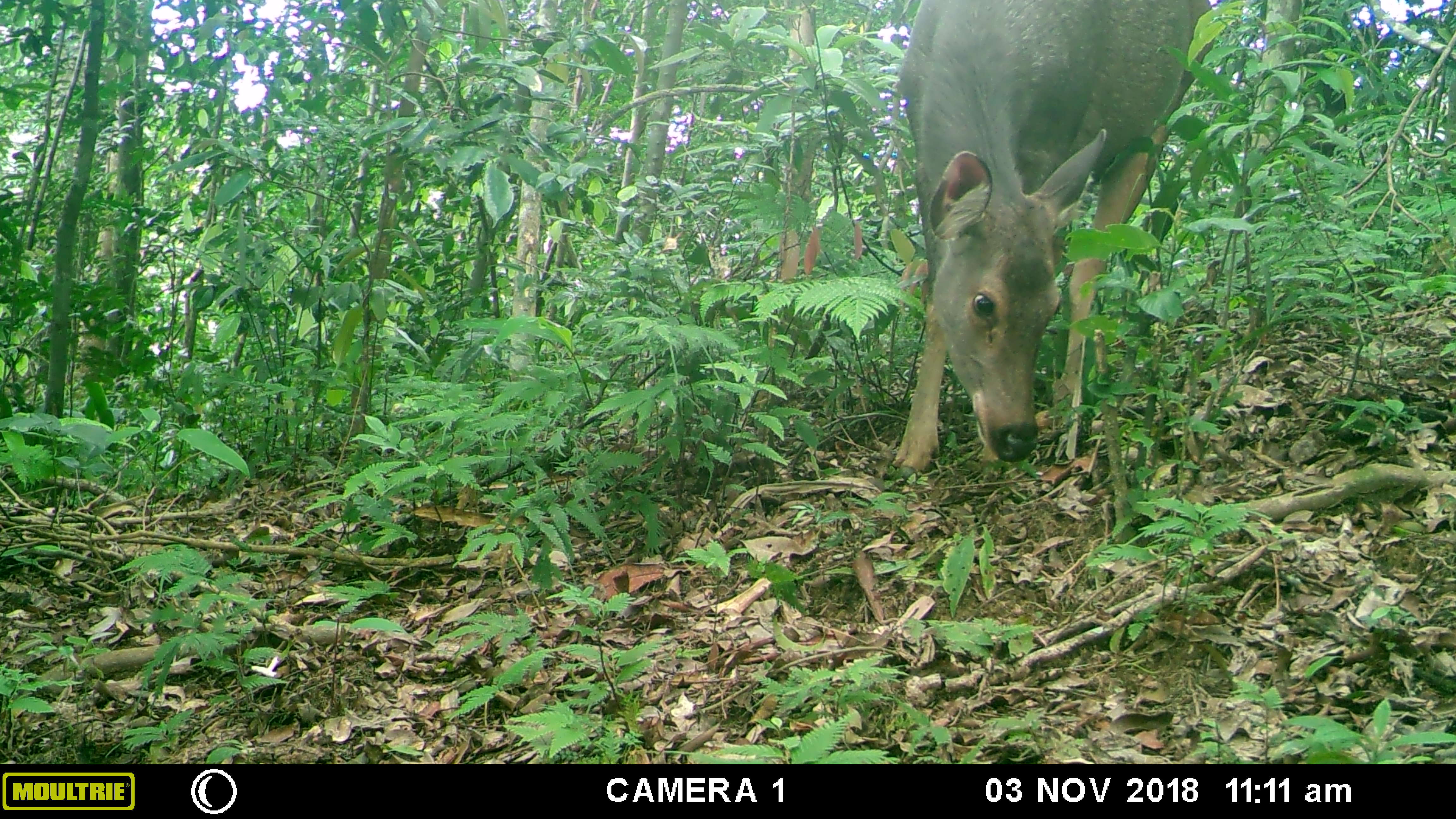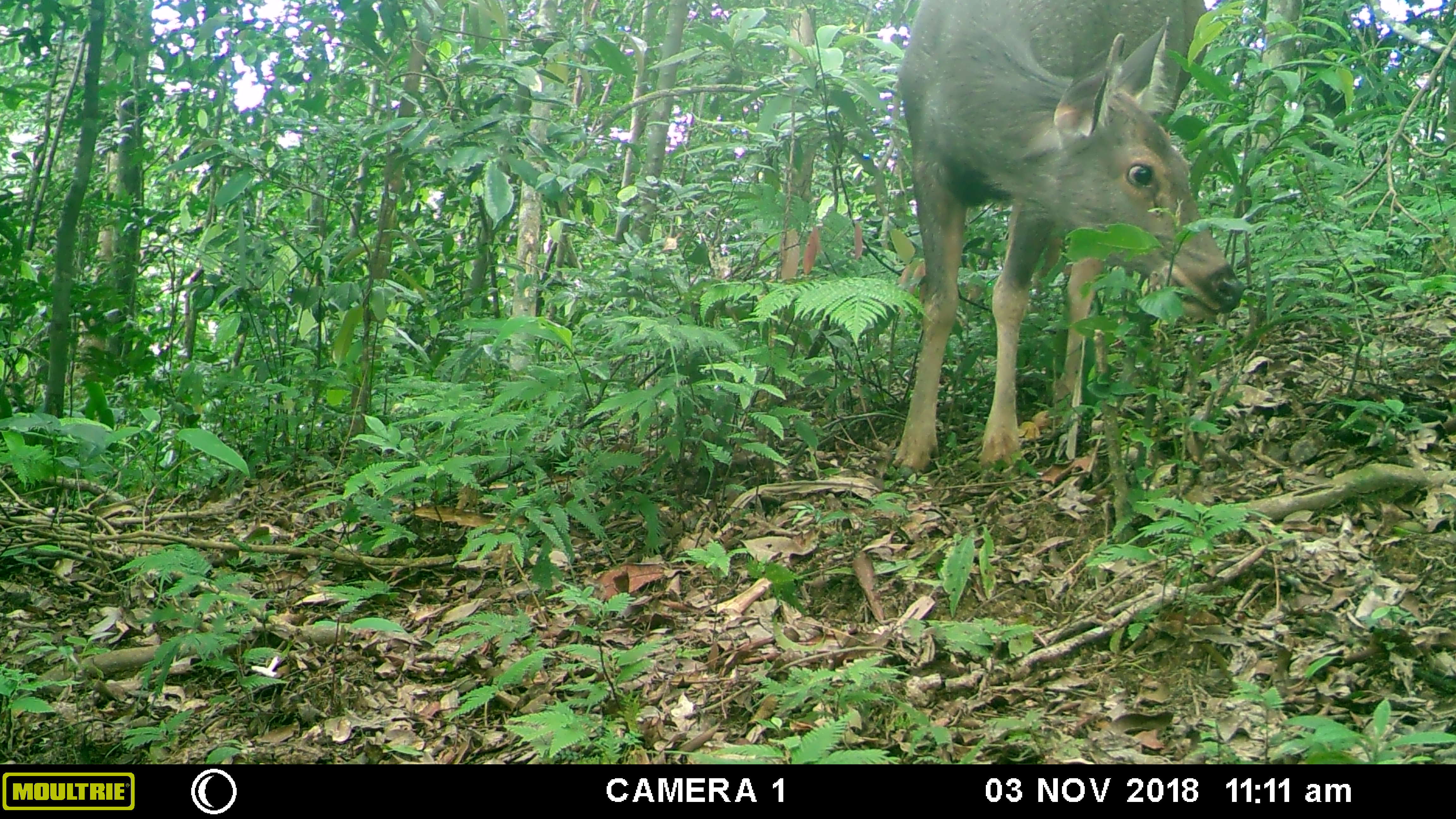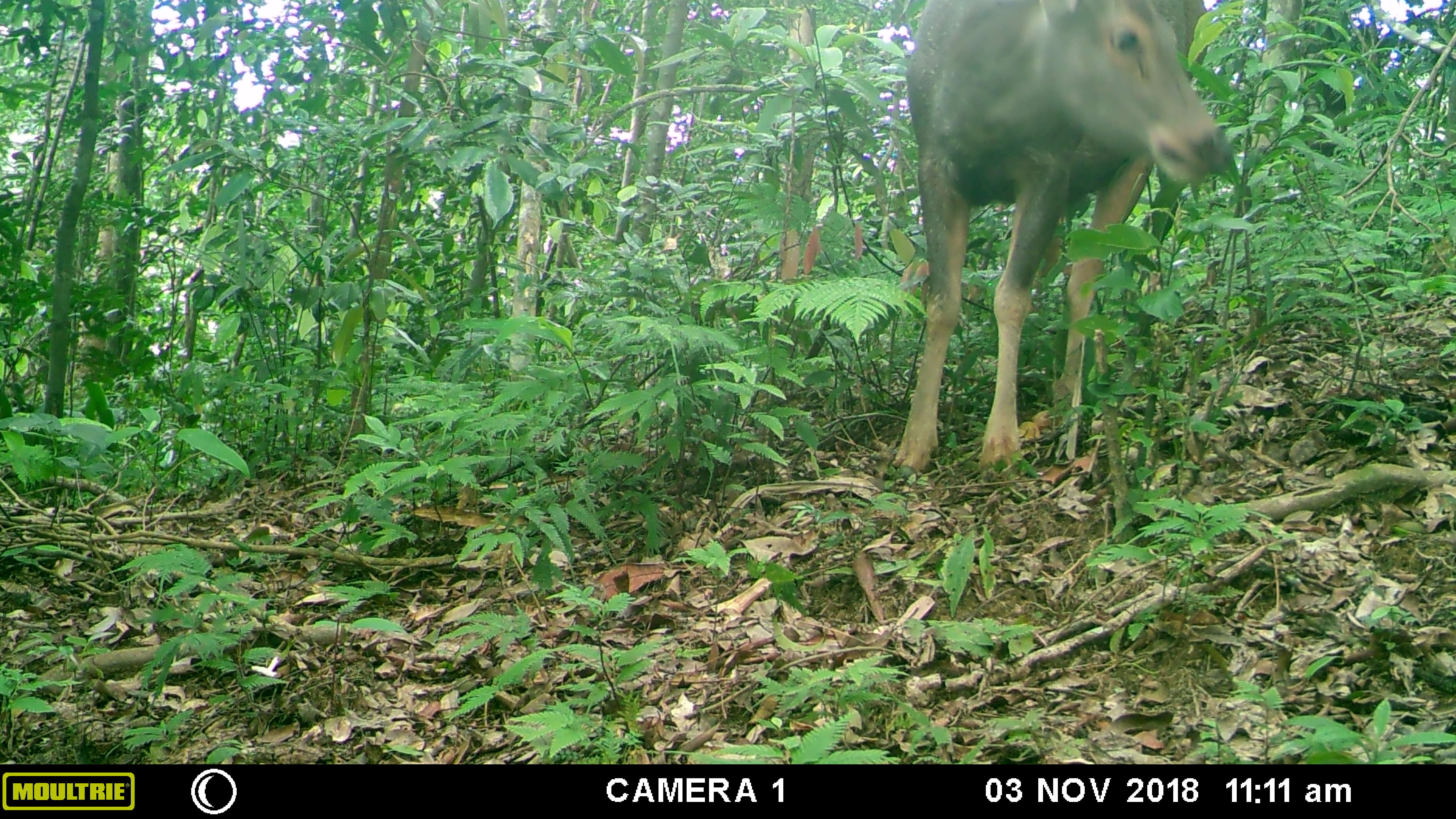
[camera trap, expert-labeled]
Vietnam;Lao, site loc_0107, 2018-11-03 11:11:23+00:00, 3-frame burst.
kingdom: Animalia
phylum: Chordata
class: Mammalia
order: Artiodactyla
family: Cervidae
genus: Rusa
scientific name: Rusa unicolor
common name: sambar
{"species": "sambar (Rusa unicolor)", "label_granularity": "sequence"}